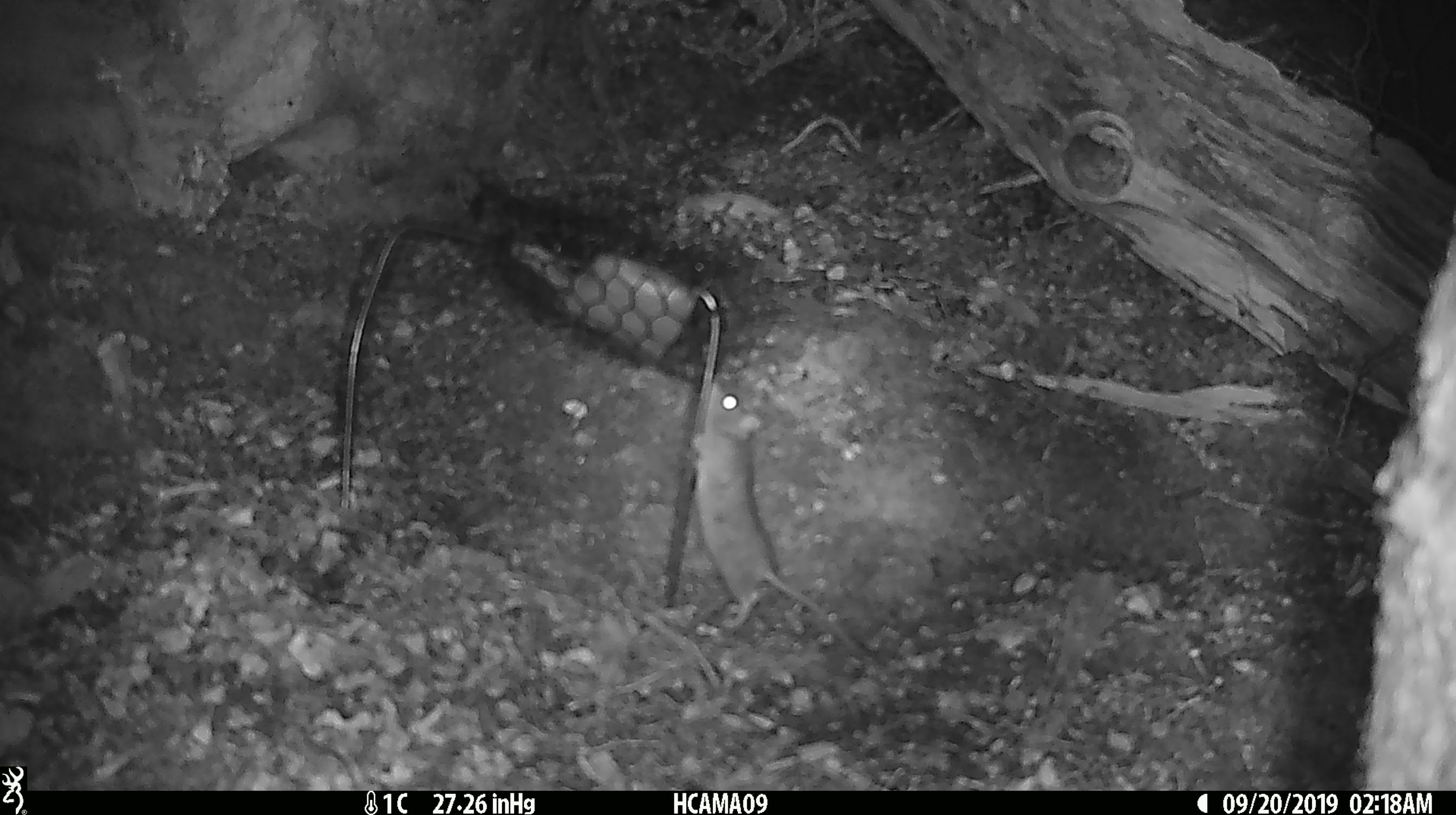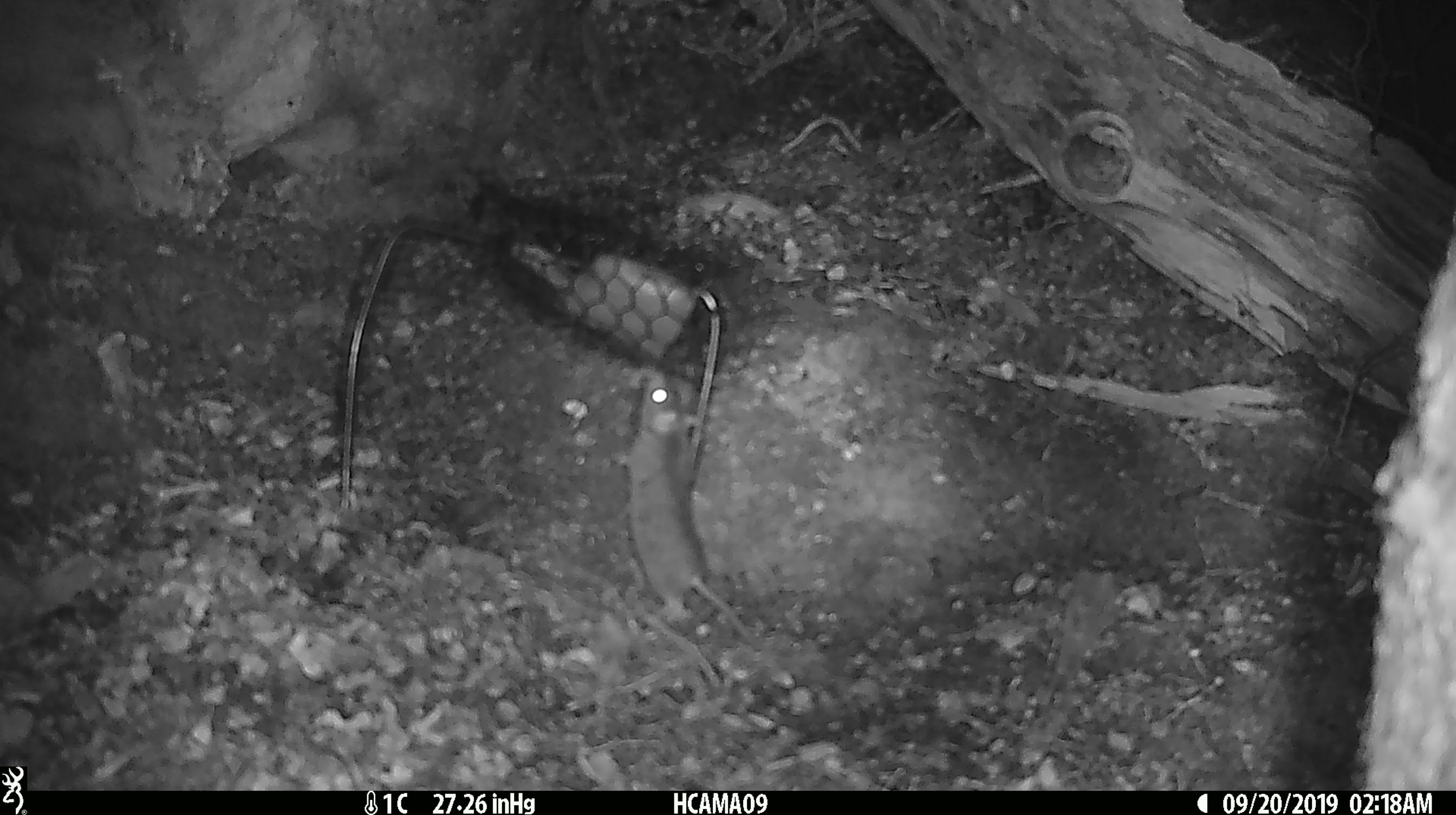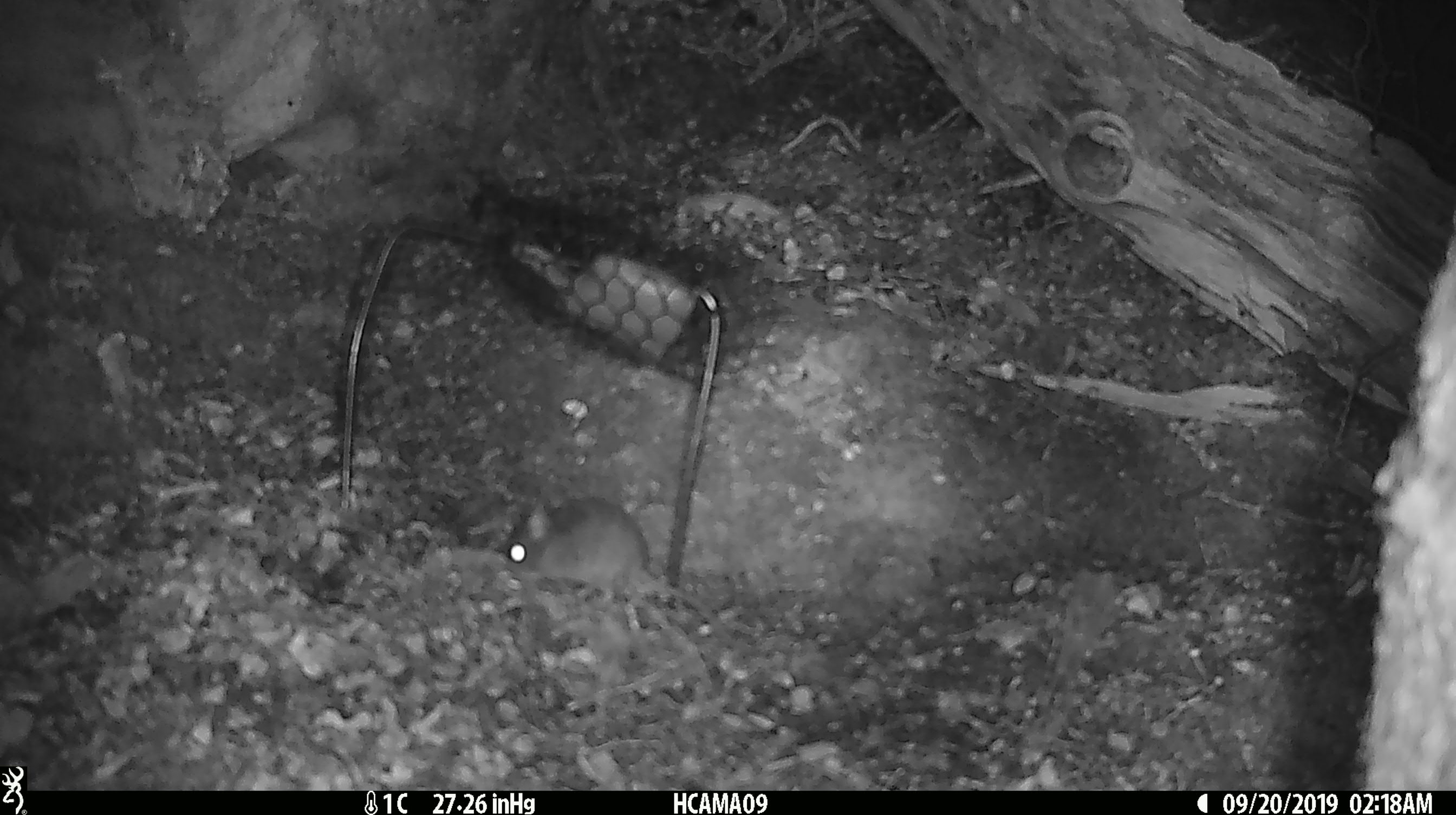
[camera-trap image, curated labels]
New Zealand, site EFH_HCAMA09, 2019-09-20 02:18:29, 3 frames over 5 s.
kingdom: Animalia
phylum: Chordata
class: Mammalia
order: Rodentia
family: Muridae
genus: Mus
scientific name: Mus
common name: mouse